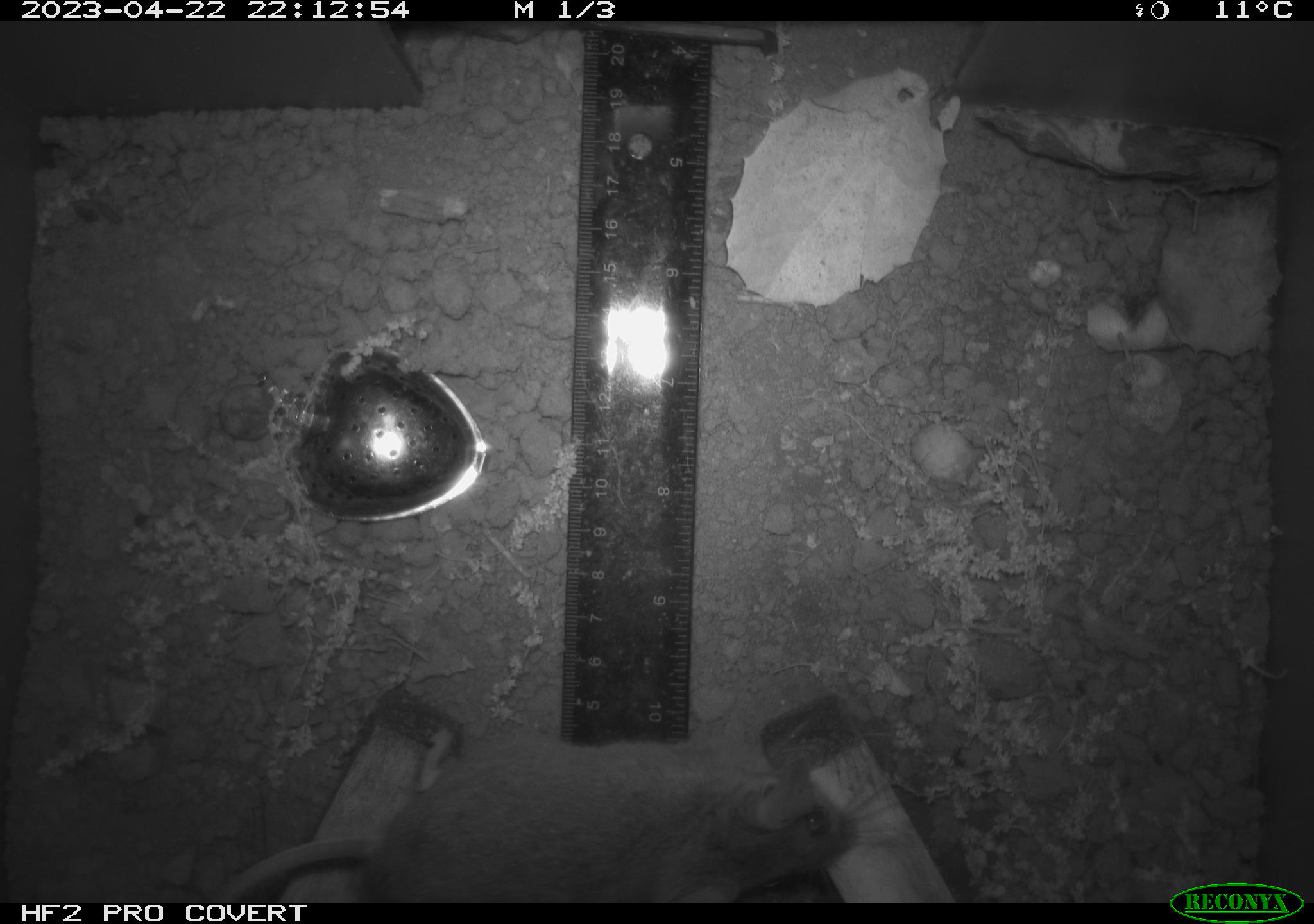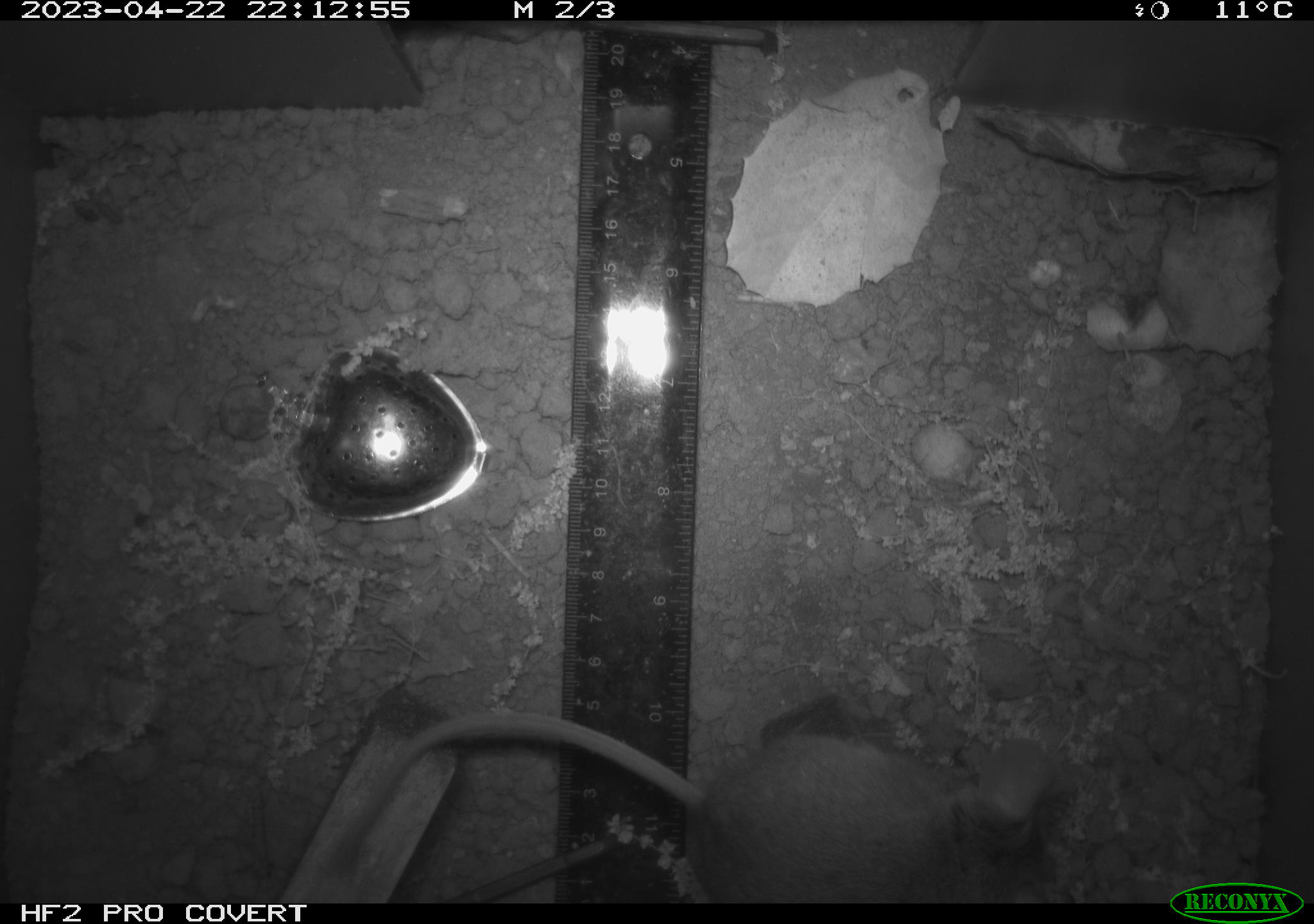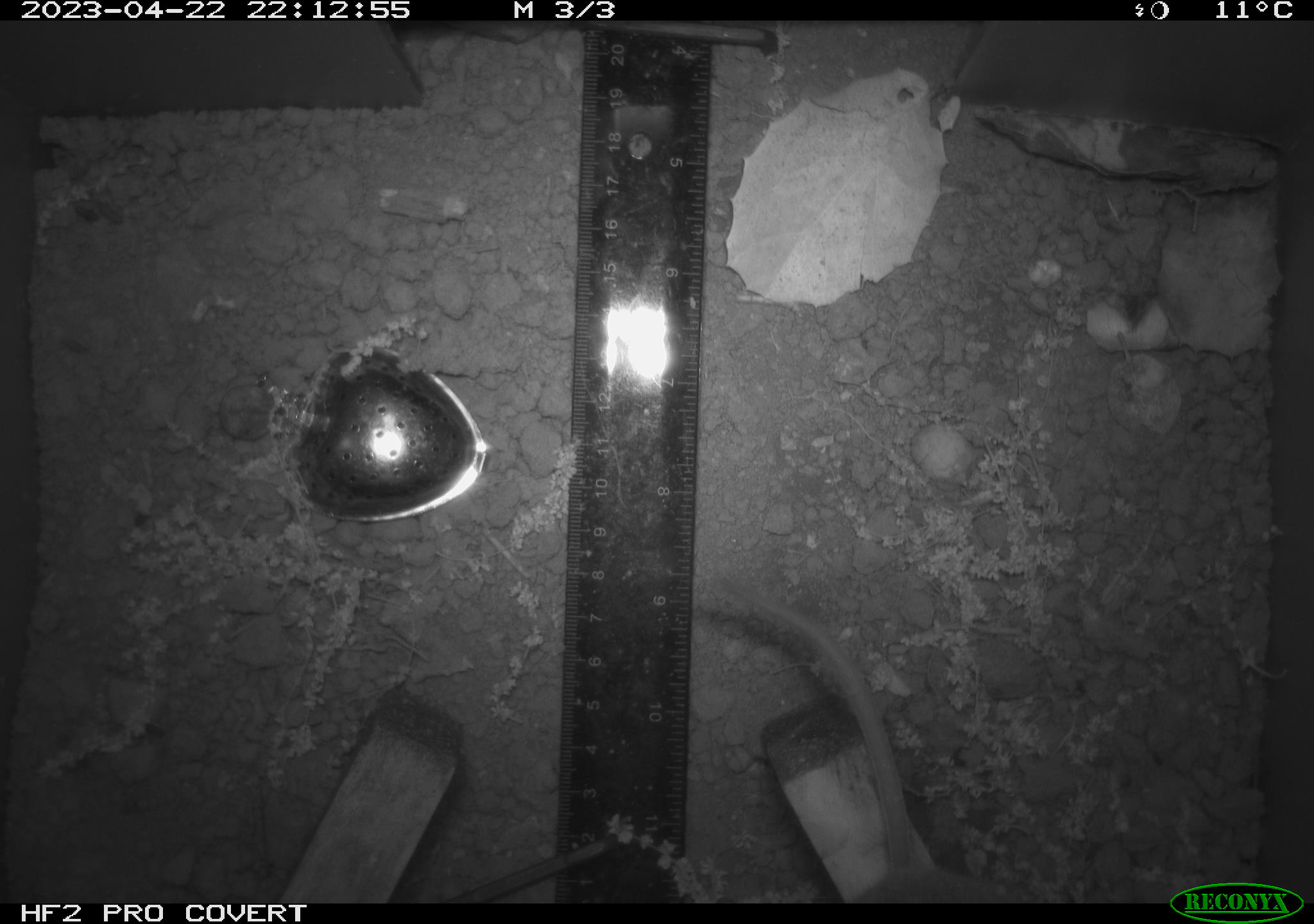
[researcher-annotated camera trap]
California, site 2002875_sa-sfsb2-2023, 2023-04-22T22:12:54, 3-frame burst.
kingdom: Animalia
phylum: Chordata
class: Mammalia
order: Rodentia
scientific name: Rodentia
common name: mouse species